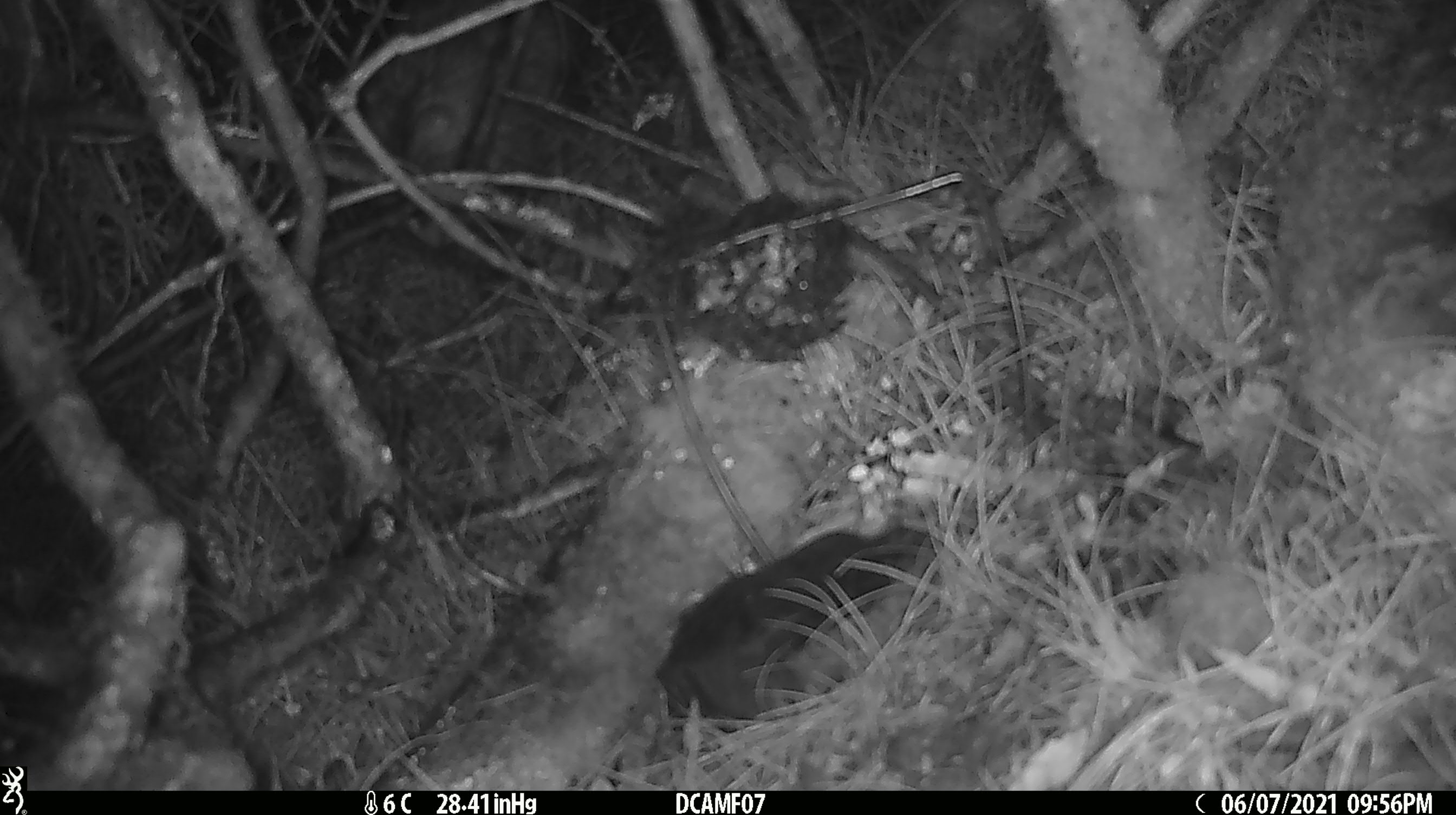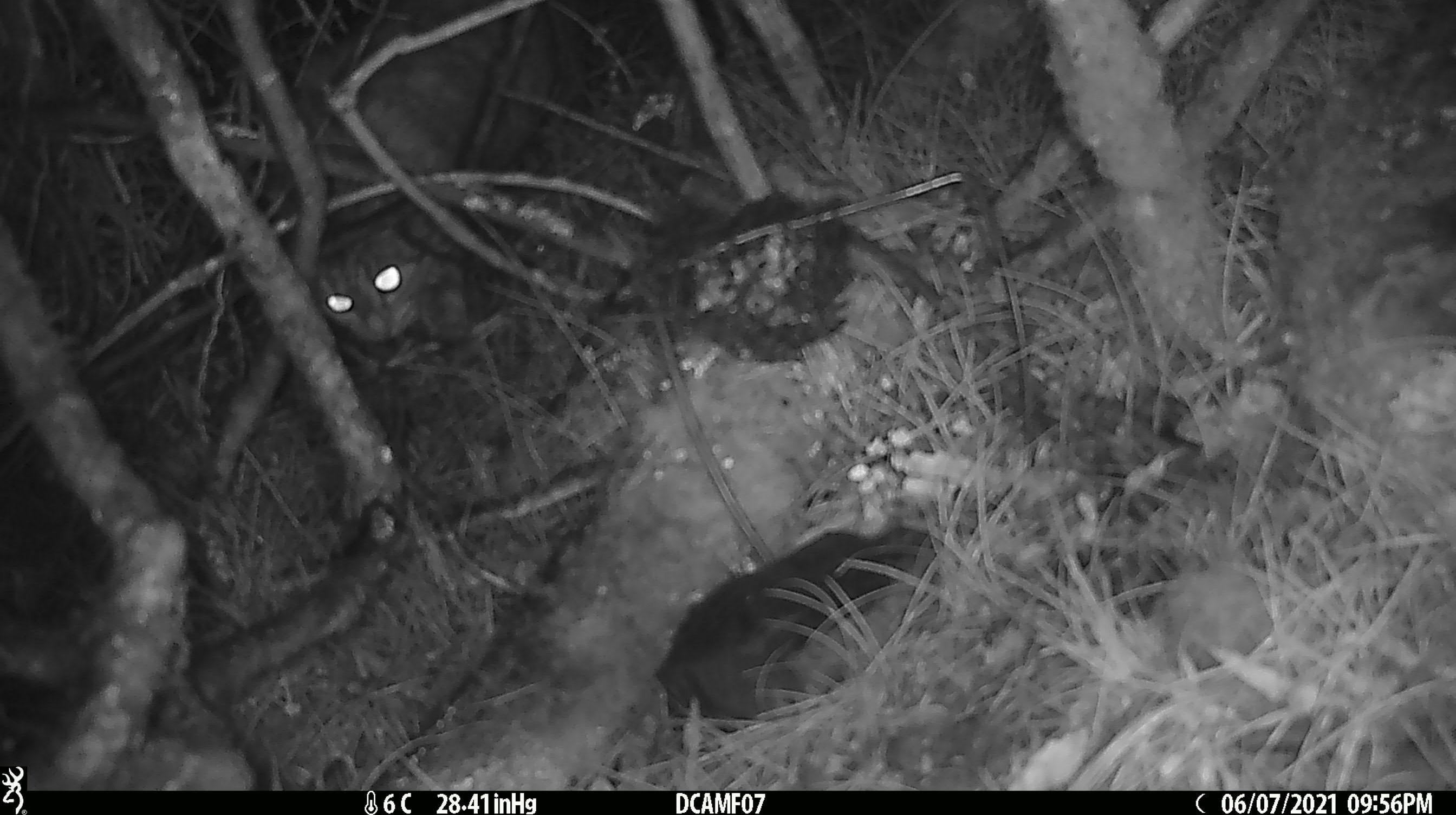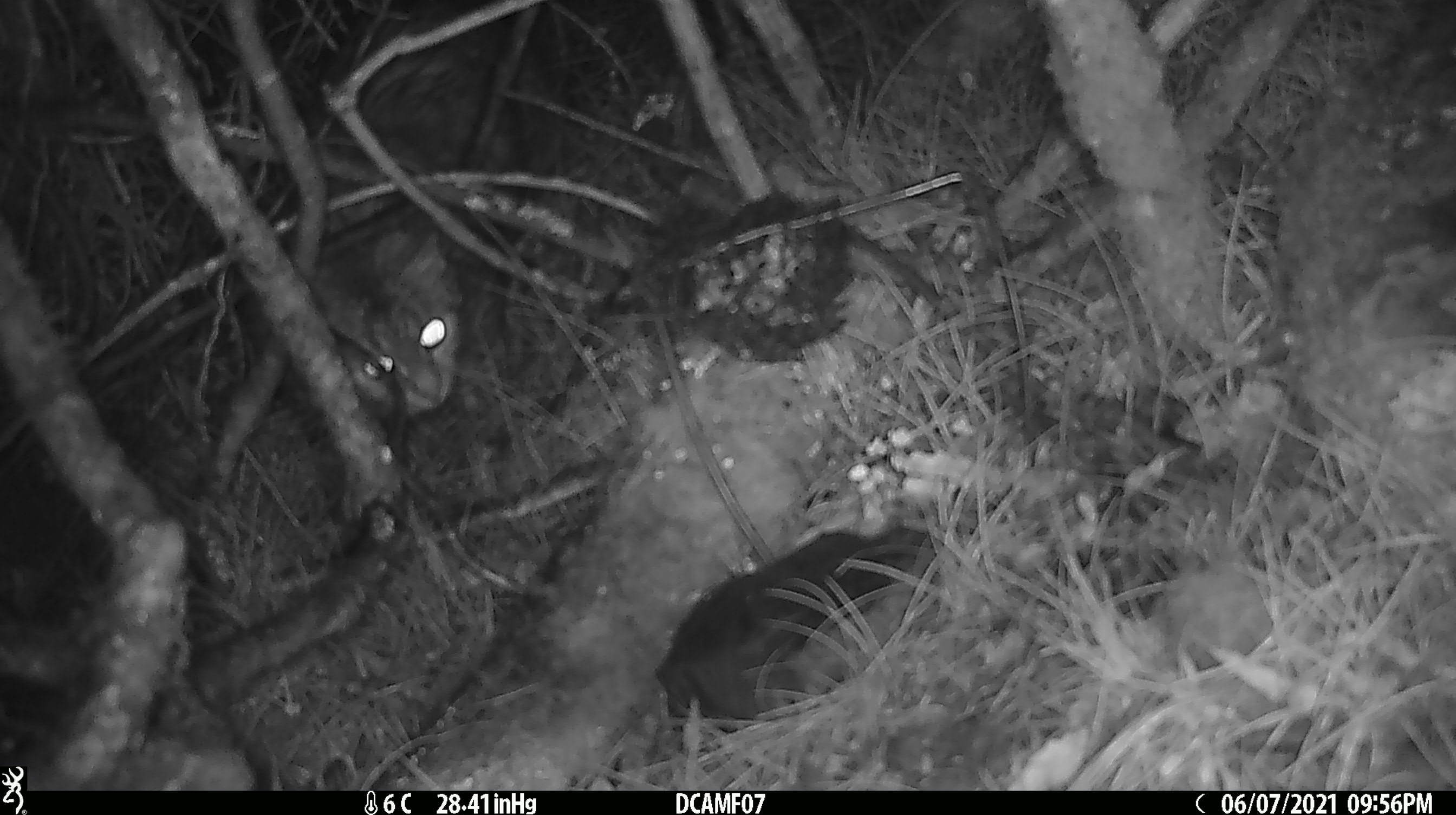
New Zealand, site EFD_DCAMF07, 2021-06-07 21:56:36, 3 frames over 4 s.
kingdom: Animalia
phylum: Chordata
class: Mammalia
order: Carnivora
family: Felidae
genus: Felis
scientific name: Felis catus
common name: domestic cat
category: cat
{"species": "cat (domestic cat) (Felis catus)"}